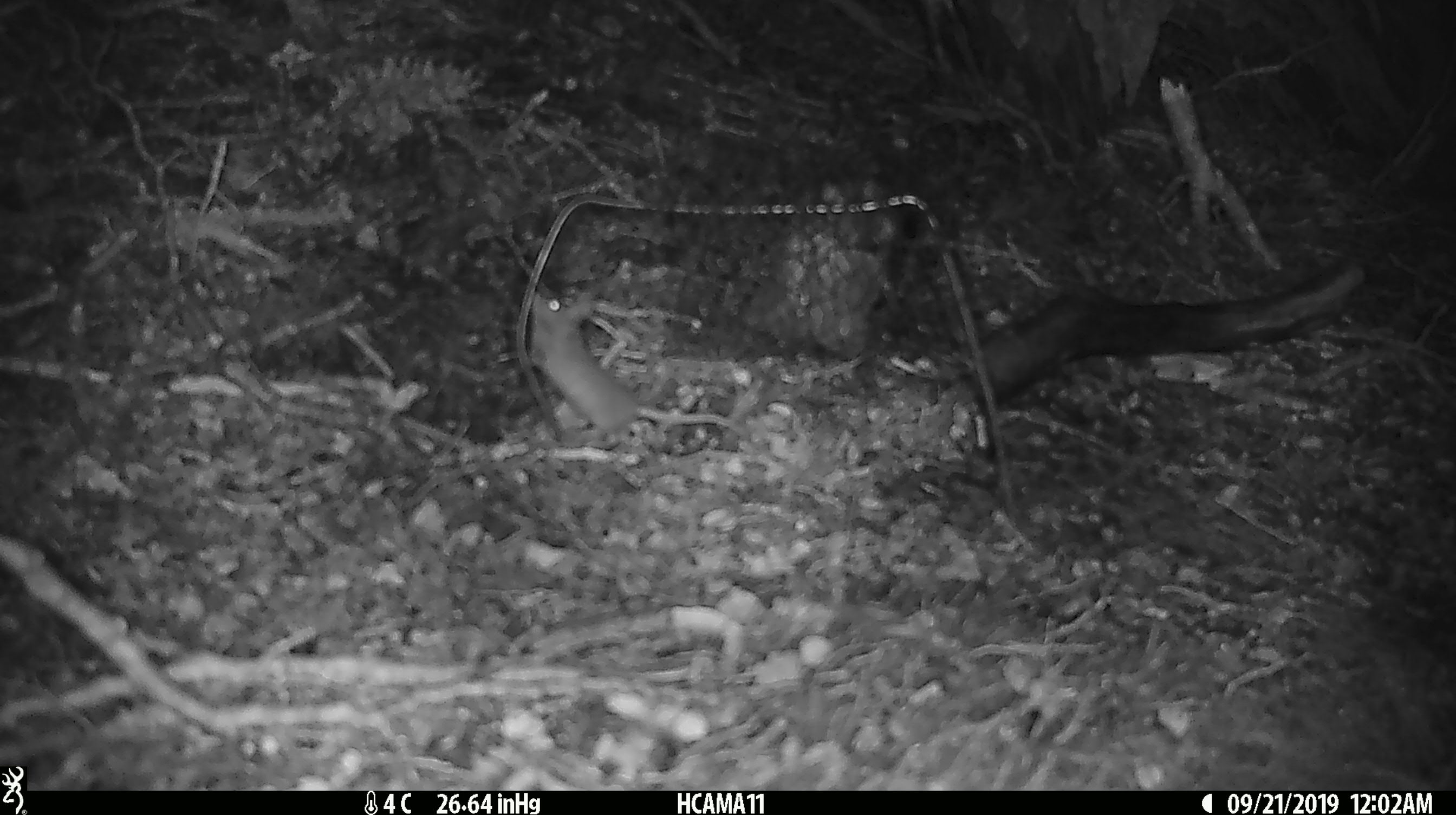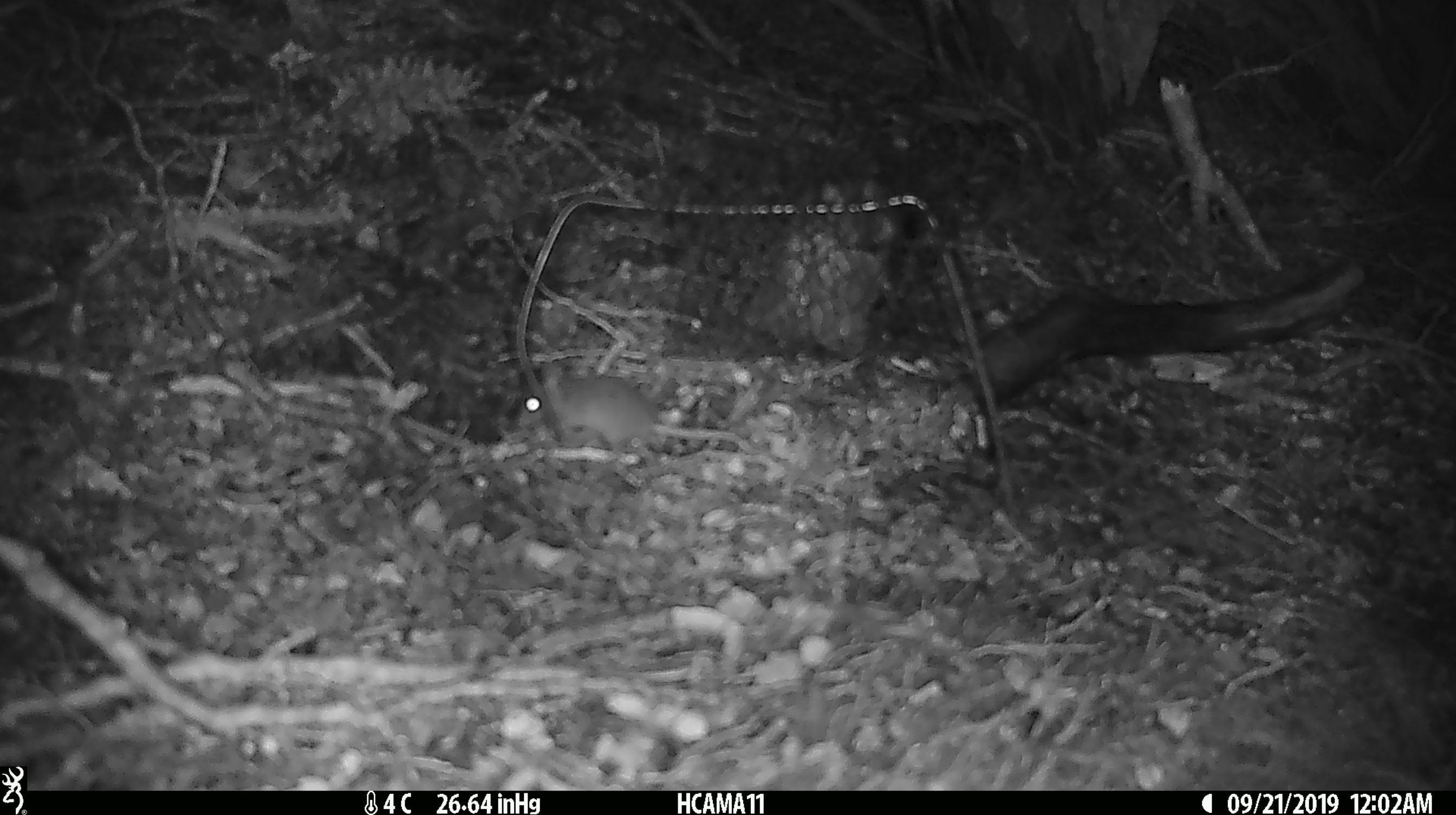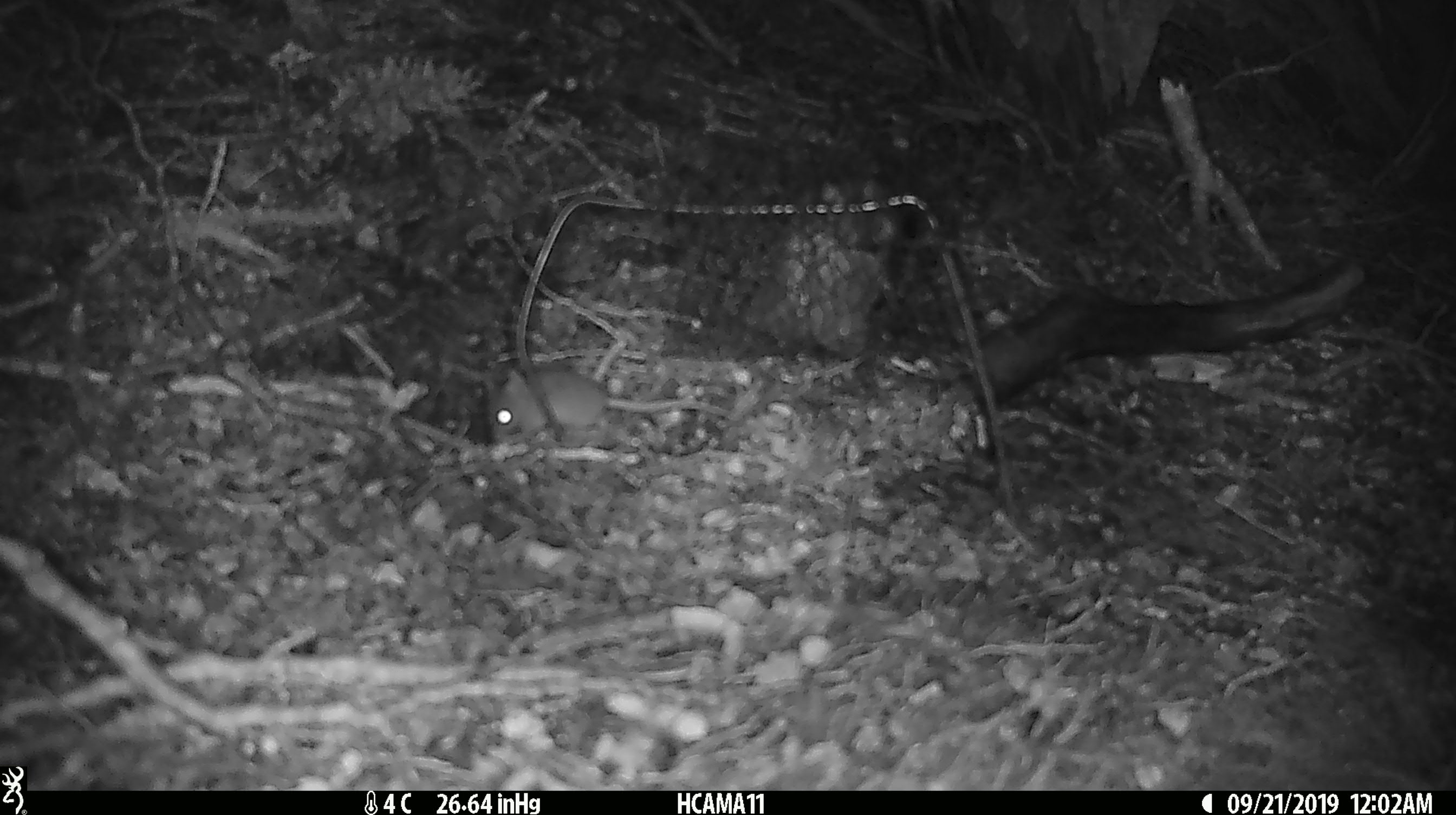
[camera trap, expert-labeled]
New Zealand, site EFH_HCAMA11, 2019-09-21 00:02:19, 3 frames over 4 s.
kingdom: Animalia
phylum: Chordata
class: Mammalia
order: Rodentia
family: Muridae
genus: Mus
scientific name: Mus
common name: mouse